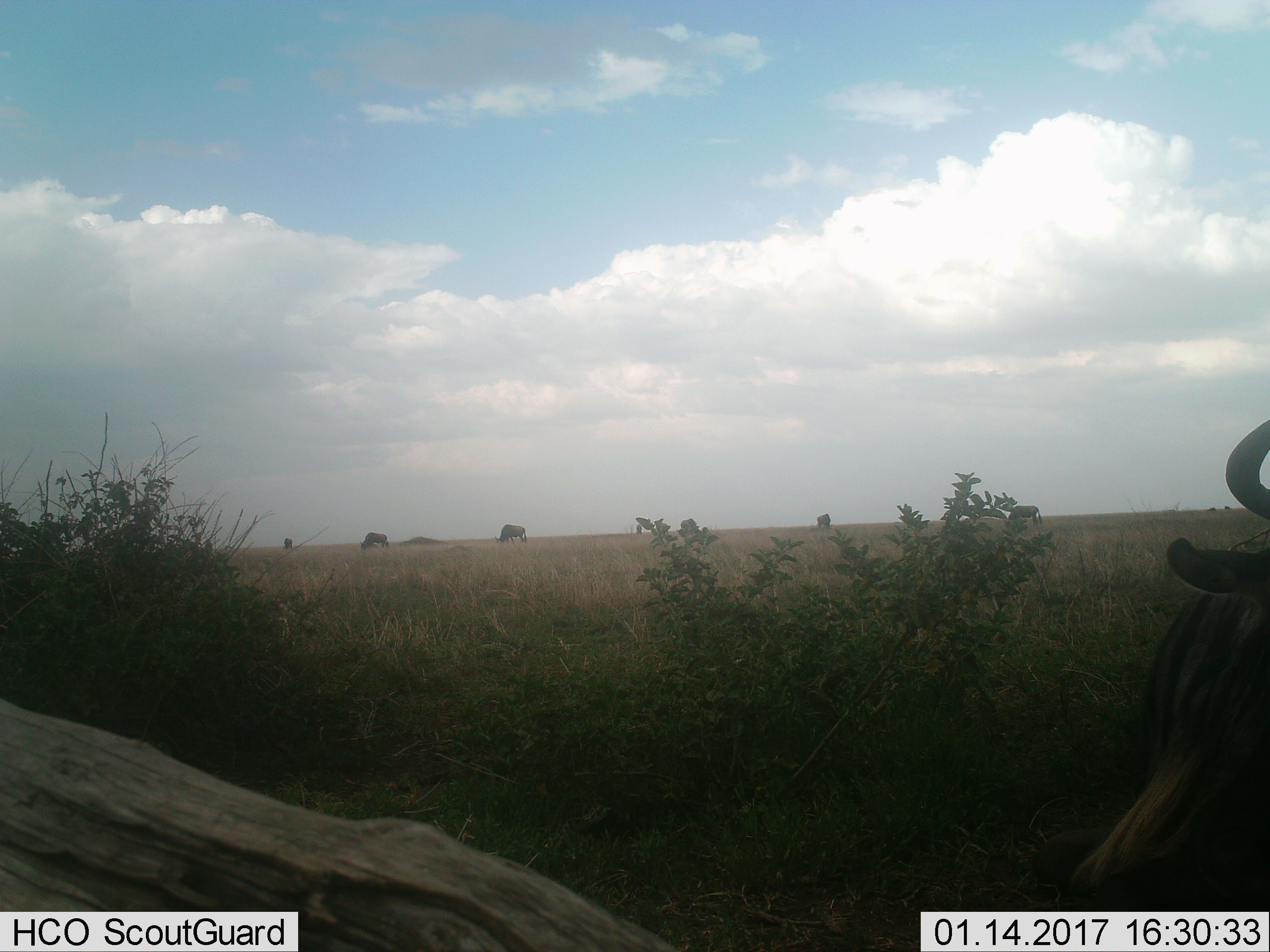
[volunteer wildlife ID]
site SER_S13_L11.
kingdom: Animalia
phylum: Chordata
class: Mammalia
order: Artiodactyla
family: Bovidae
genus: Connochaetes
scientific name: Connochaetes taurinus taurinus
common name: blue wildebeest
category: wildebeestblue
Wildebeestblue (blue wildebeest) (Connochaetes taurinus taurinus), count 8. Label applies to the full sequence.